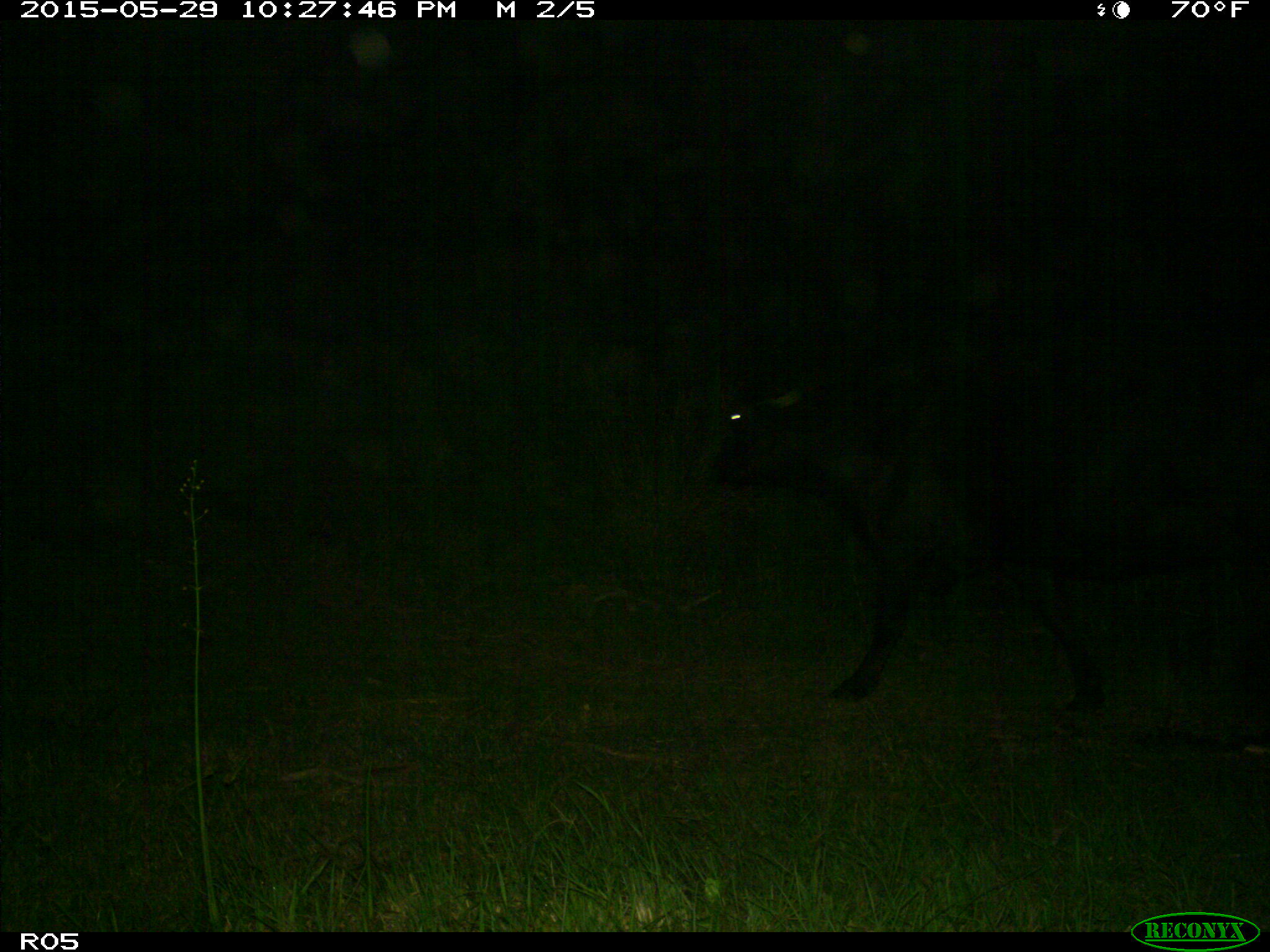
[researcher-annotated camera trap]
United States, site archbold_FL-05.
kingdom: Animalia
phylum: Chordata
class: Mammalia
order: Artiodactyla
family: Bovidae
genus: Bos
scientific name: Bos taurus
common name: domestic cow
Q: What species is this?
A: Bos taurus (domestic cow).